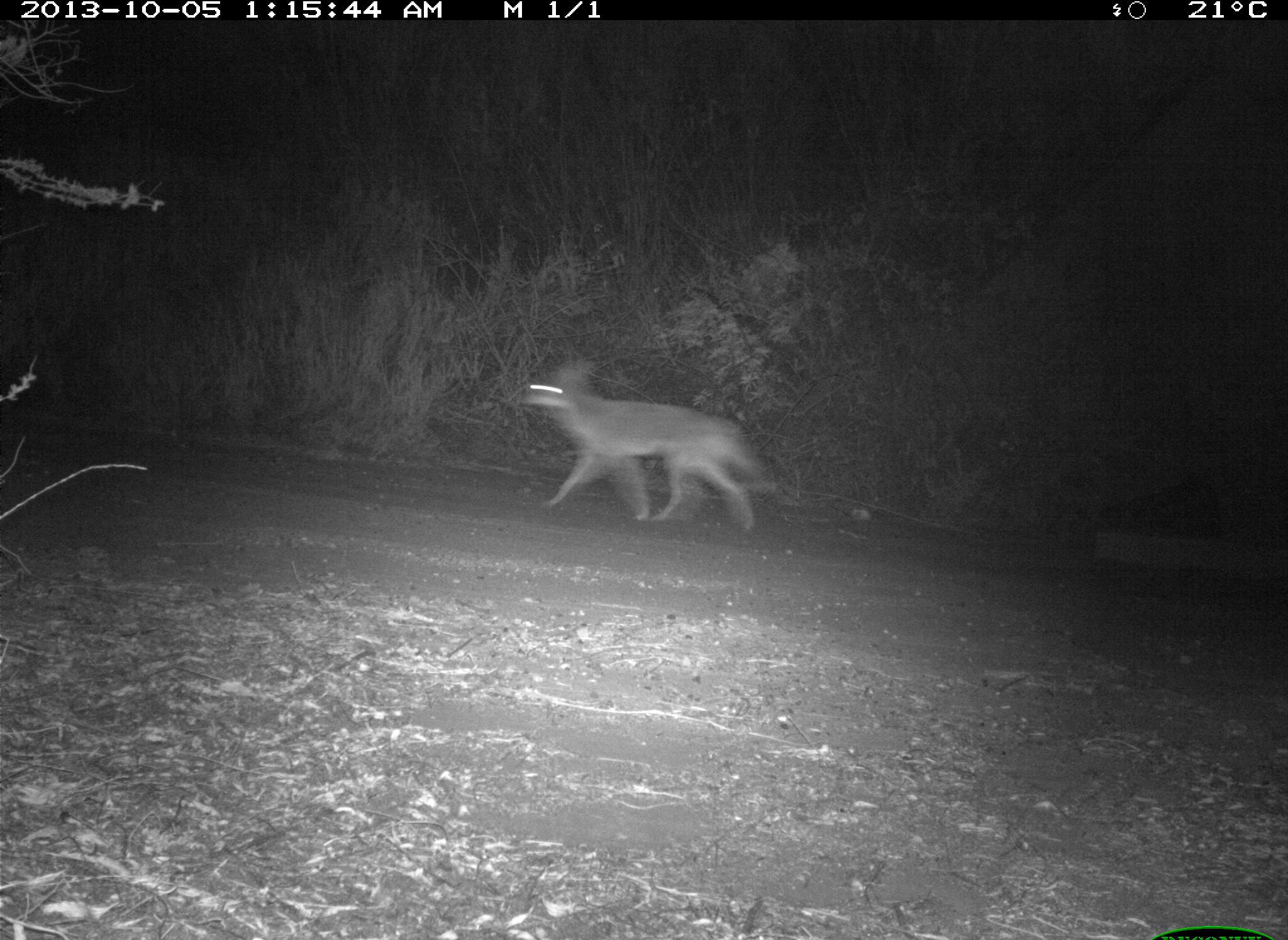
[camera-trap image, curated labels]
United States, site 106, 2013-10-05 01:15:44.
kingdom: Animalia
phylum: Chordata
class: Mammalia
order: Carnivora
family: Canidae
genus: Canis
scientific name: Canis latrans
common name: coyote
Coyote (Canis latrans).